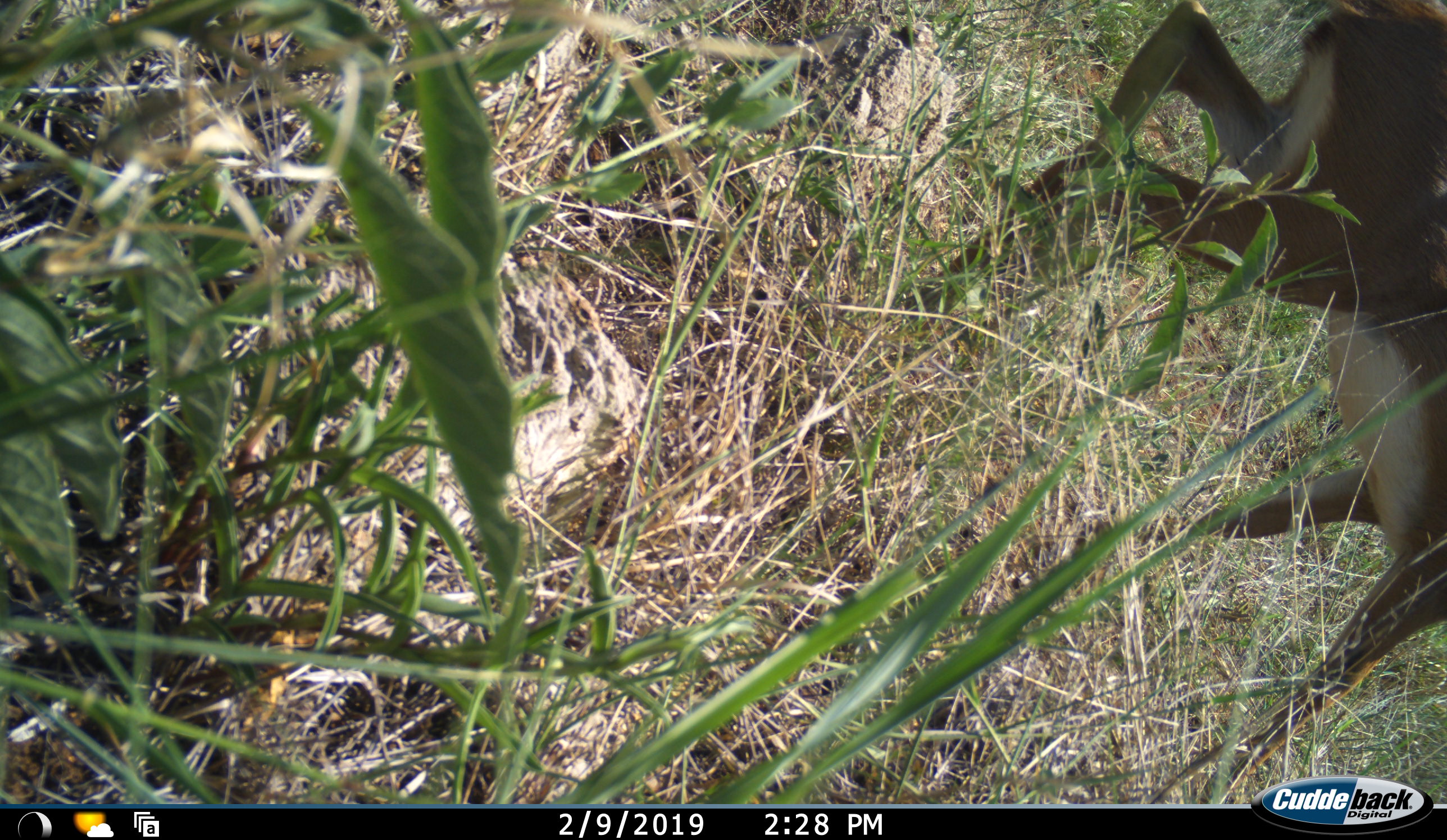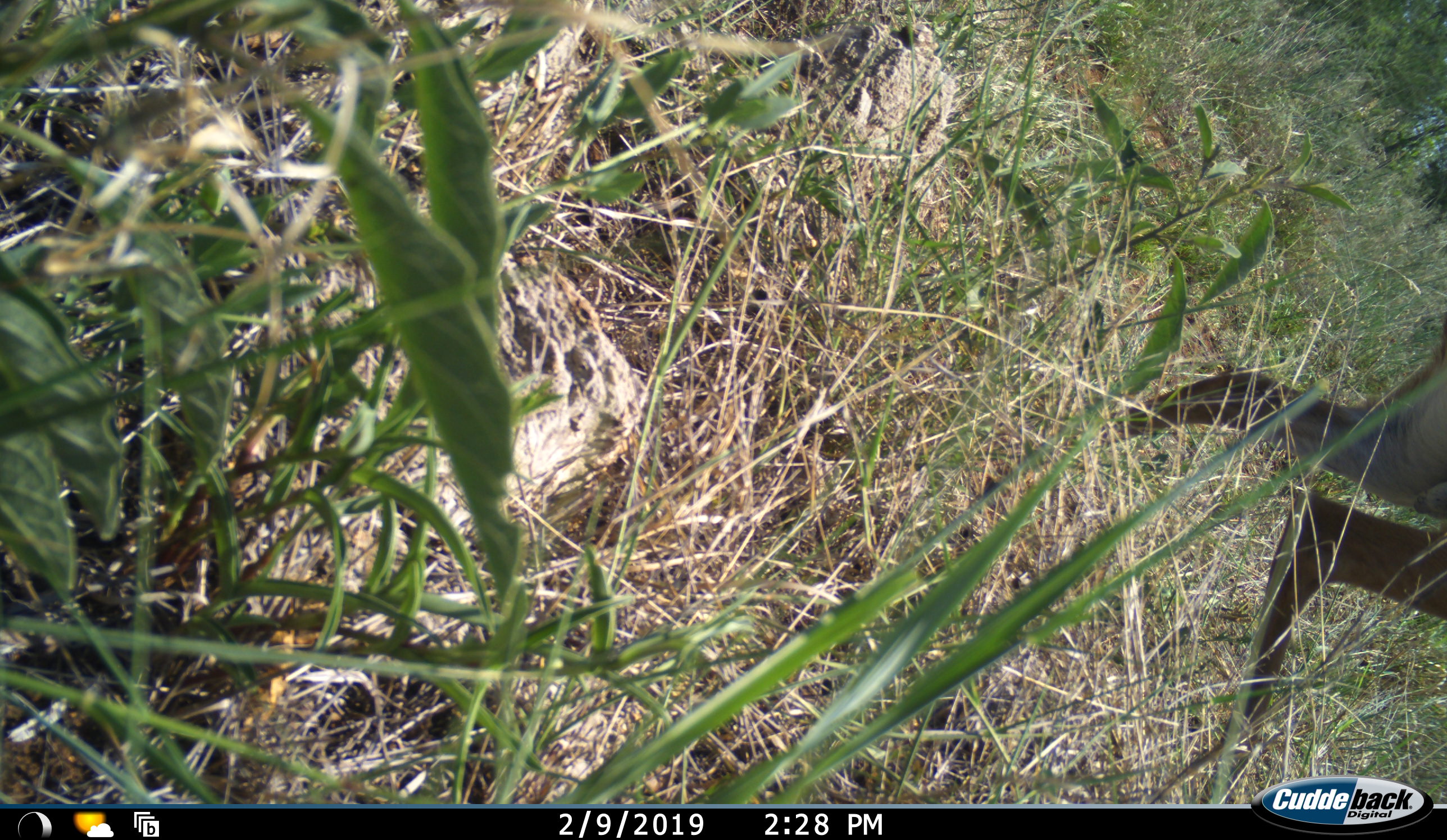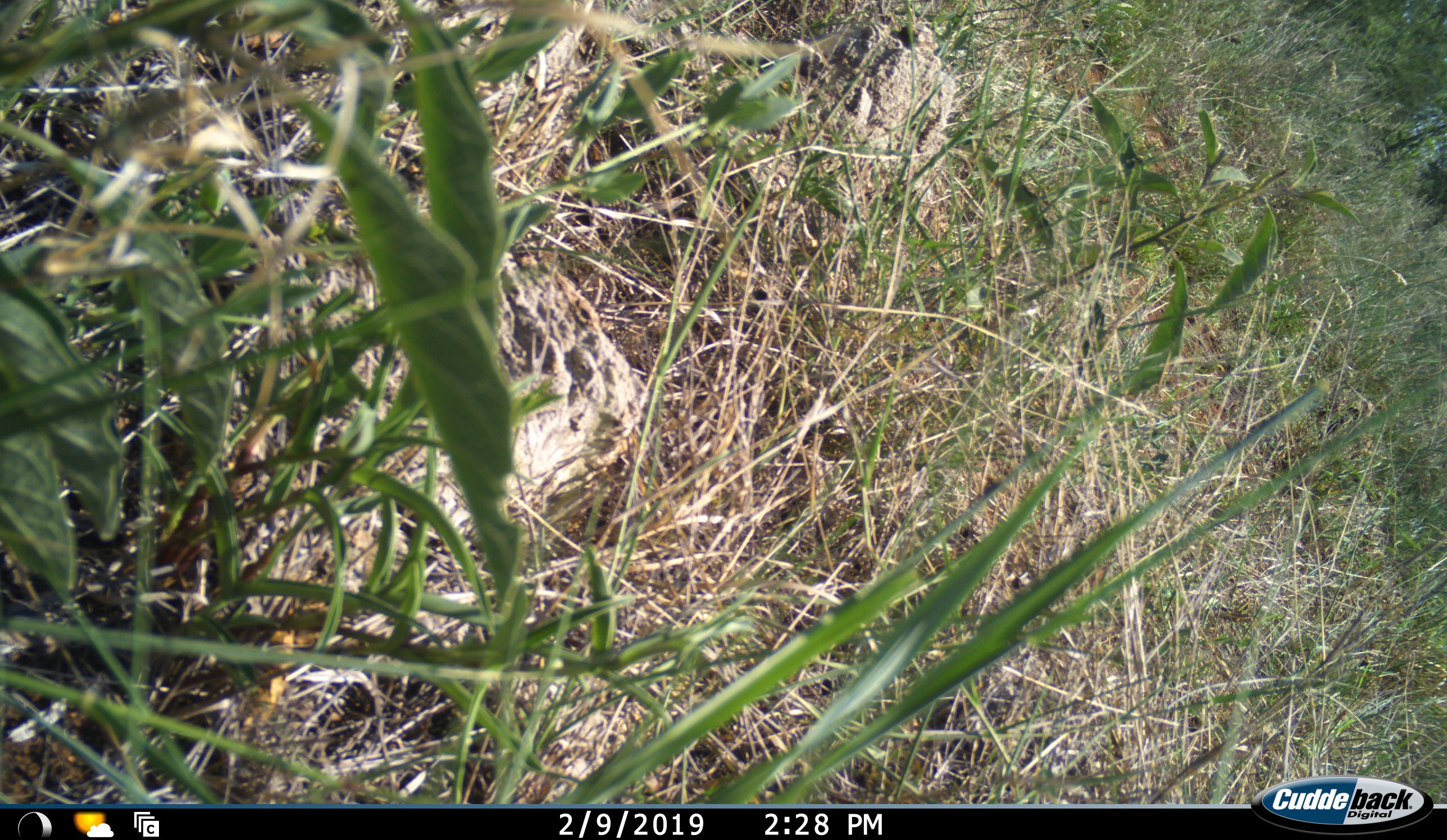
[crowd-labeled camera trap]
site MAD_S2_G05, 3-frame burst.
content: unidentified animal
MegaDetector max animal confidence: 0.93